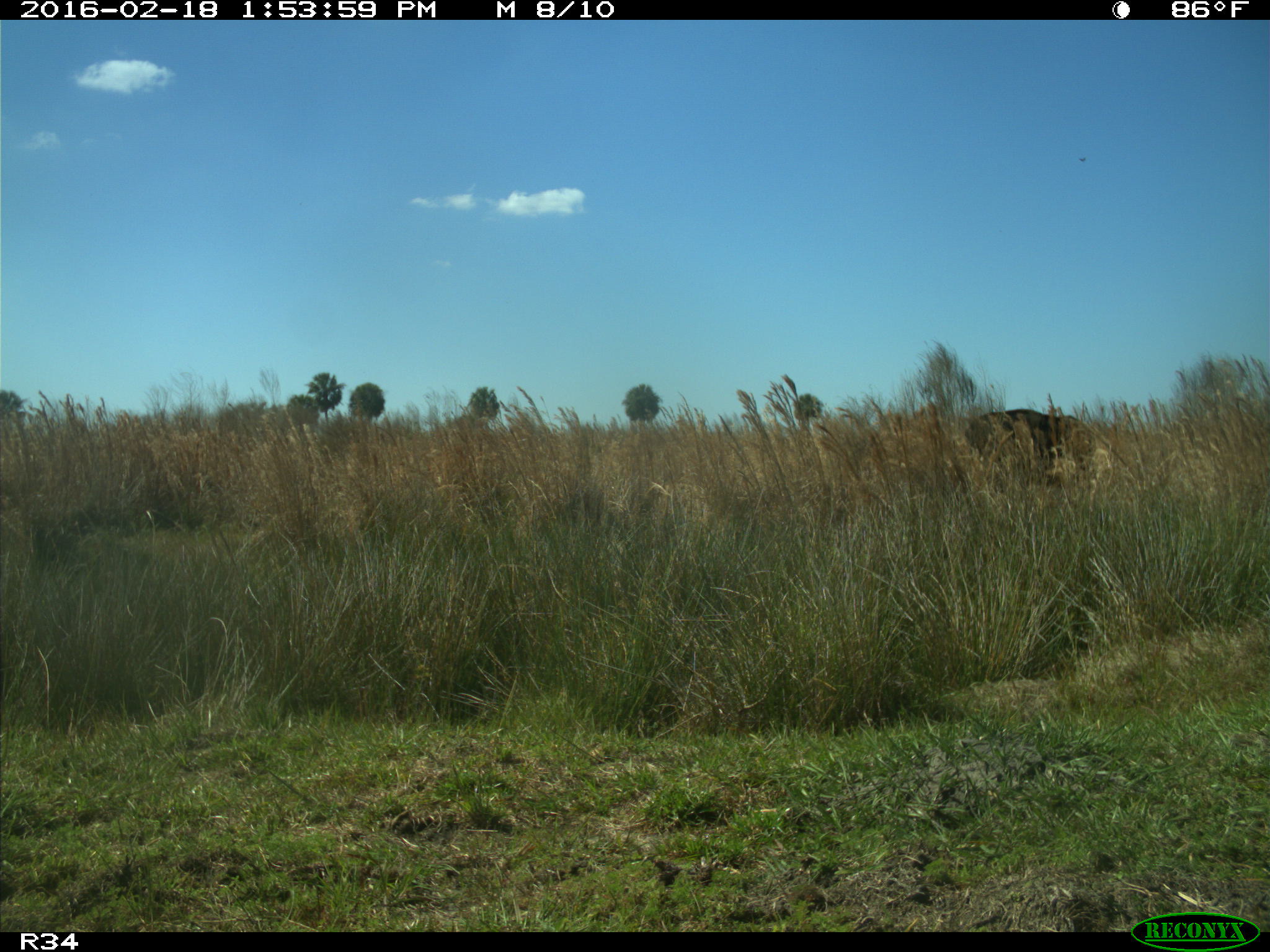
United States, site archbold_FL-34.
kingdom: Animalia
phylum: Chordata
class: Mammalia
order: Artiodactyla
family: Bovidae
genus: Bos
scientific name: Bos taurus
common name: domestic cow